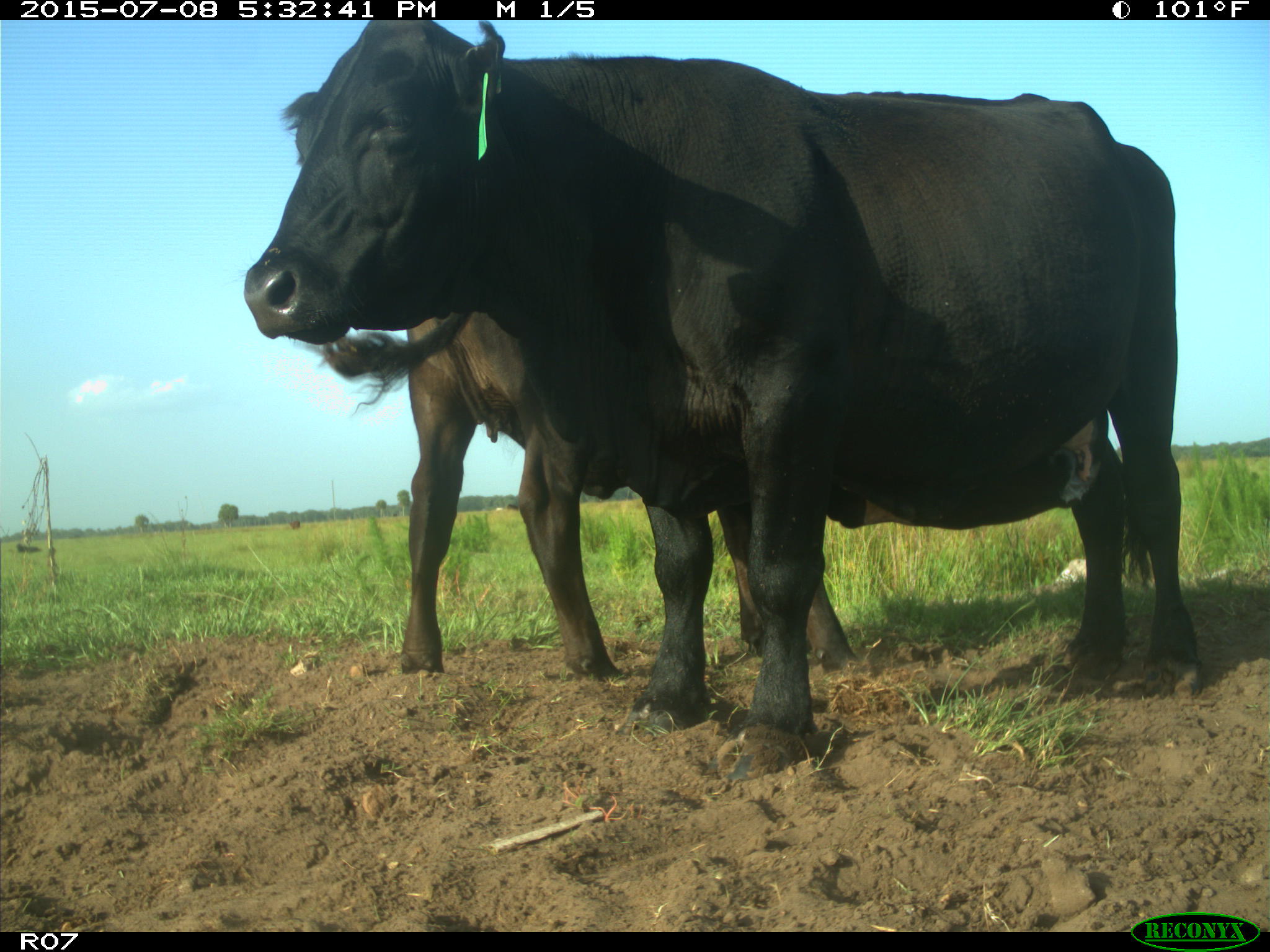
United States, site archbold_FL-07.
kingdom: Animalia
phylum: Chordata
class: Mammalia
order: Artiodactyla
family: Bovidae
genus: Bos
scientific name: Bos taurus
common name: domestic cow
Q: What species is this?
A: Bos taurus (domestic cow).